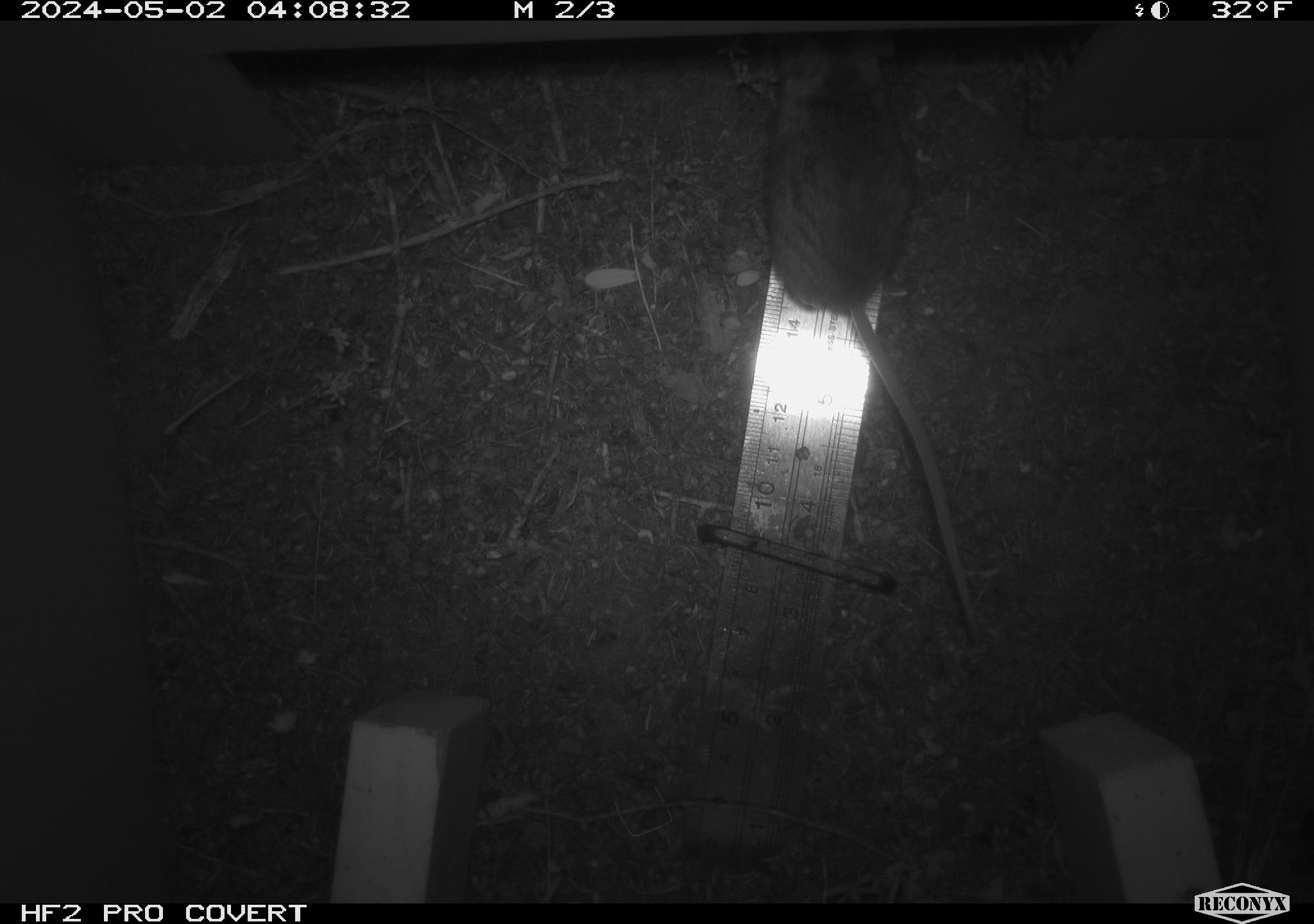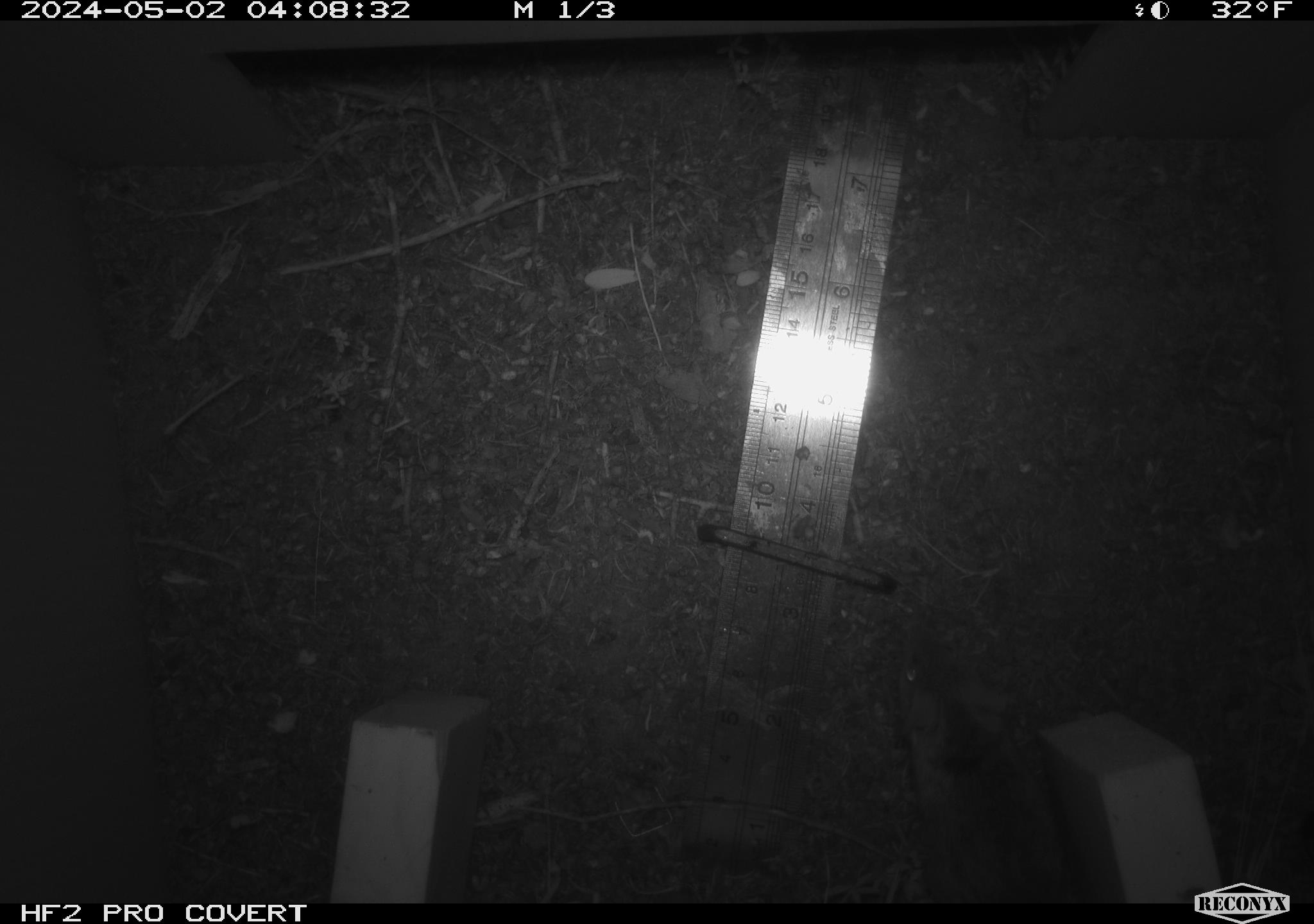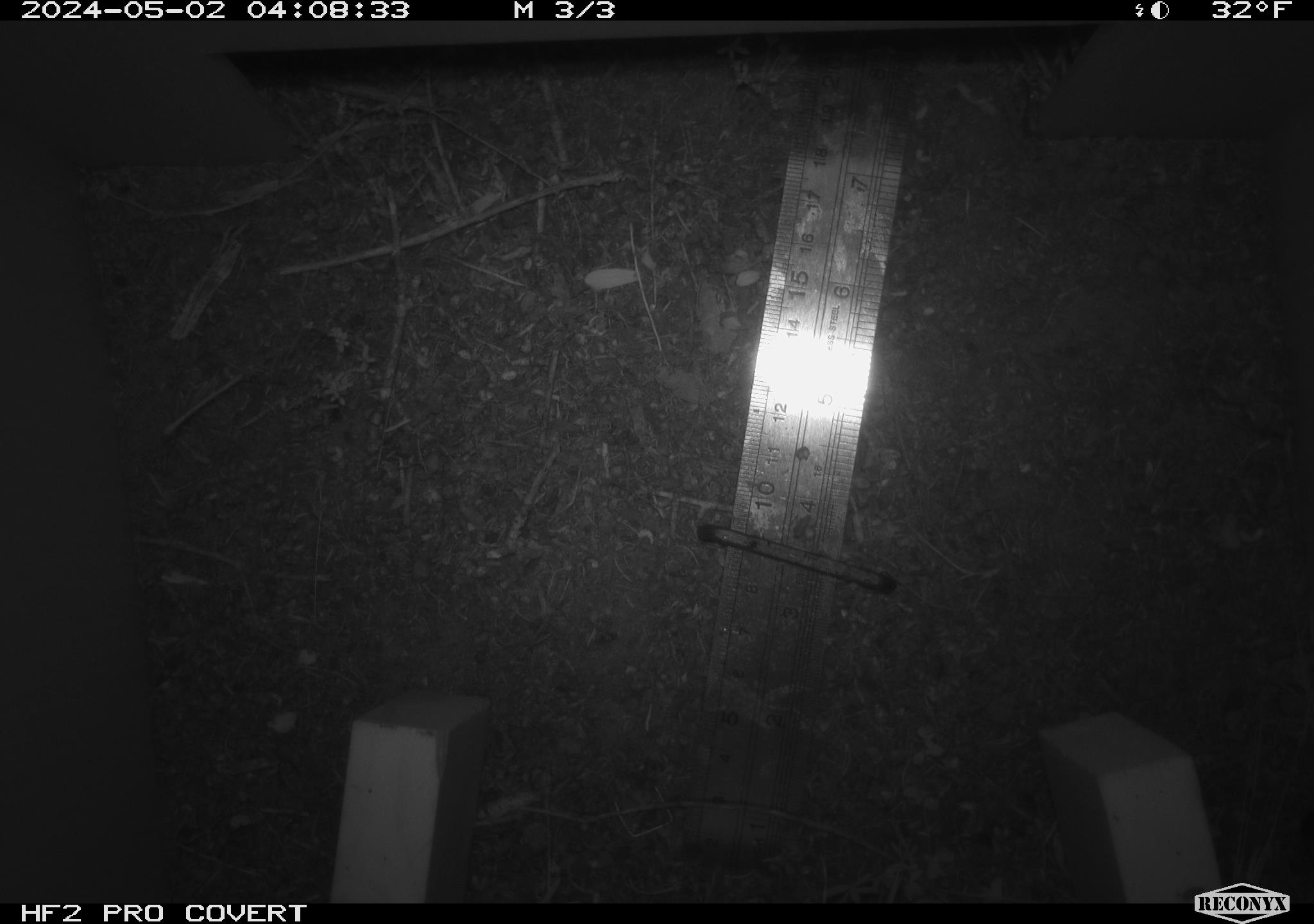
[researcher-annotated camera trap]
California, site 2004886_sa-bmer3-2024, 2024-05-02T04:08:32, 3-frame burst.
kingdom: Animalia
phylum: Chordata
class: Mammalia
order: Rodentia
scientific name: Rodentia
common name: mouse species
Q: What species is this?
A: Mouse species (Rodentia).